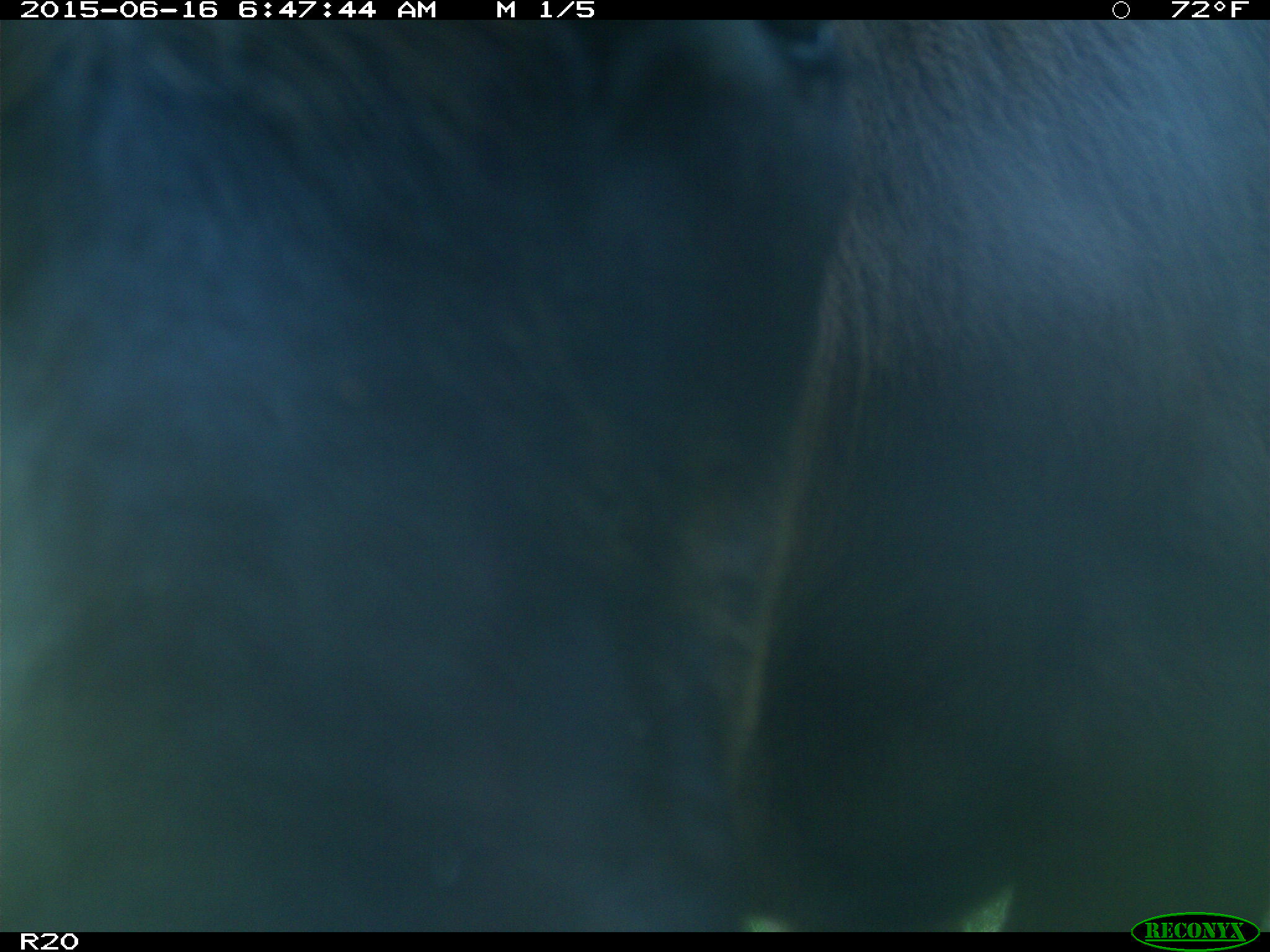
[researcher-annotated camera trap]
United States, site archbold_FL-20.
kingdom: Animalia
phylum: Chordata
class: Mammalia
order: Artiodactyla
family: Bovidae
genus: Bos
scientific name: Bos taurus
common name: domestic cow